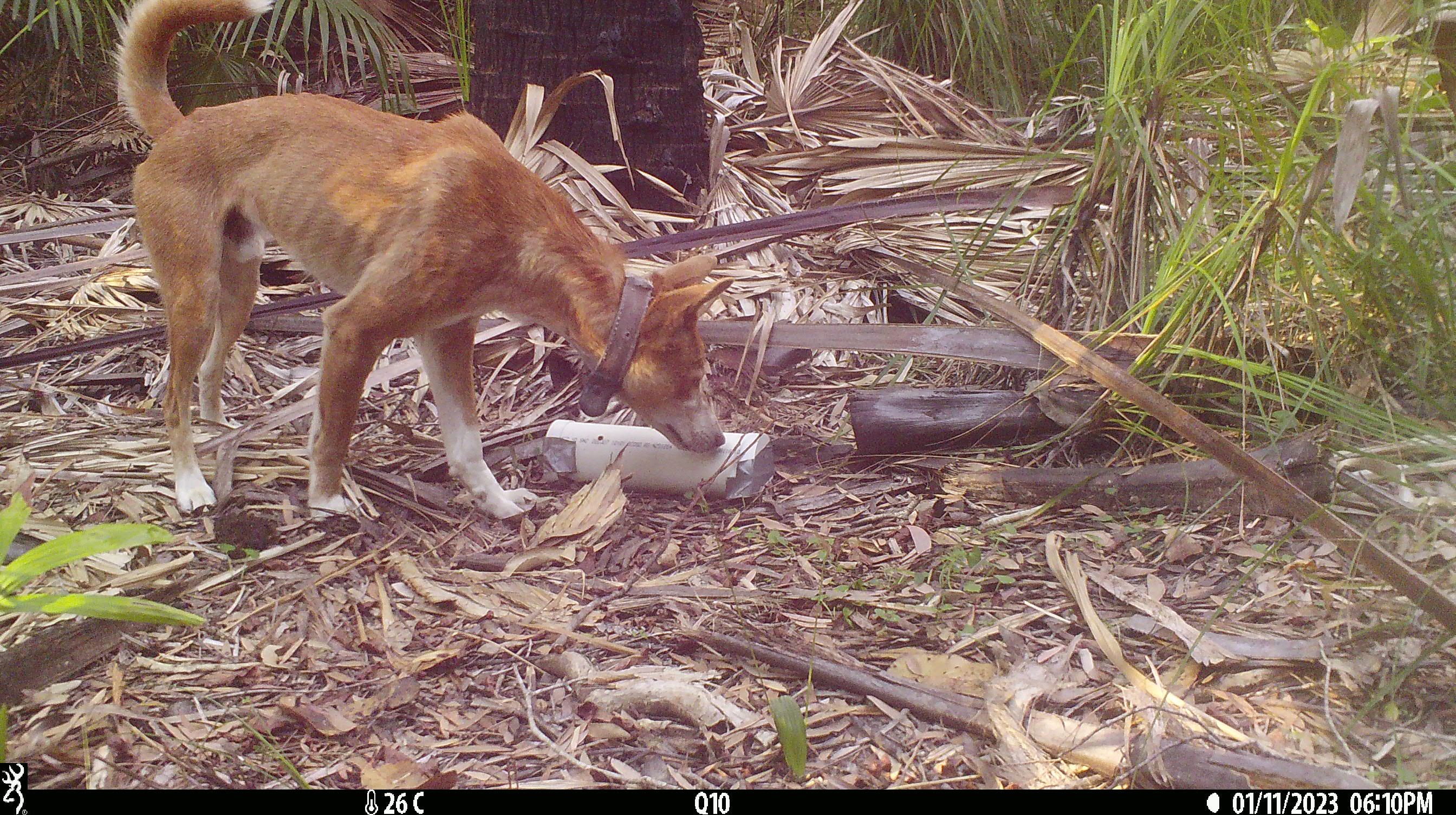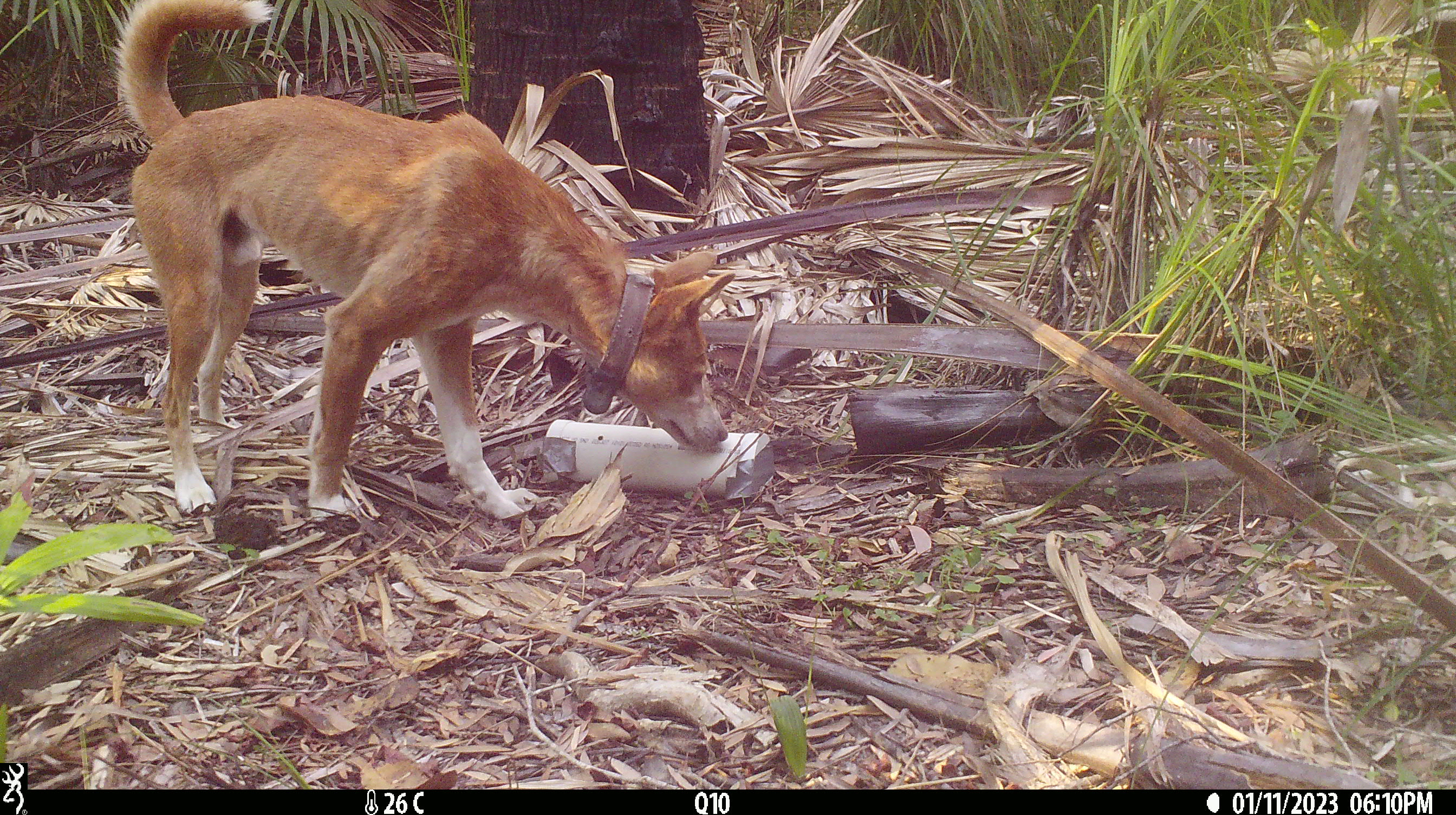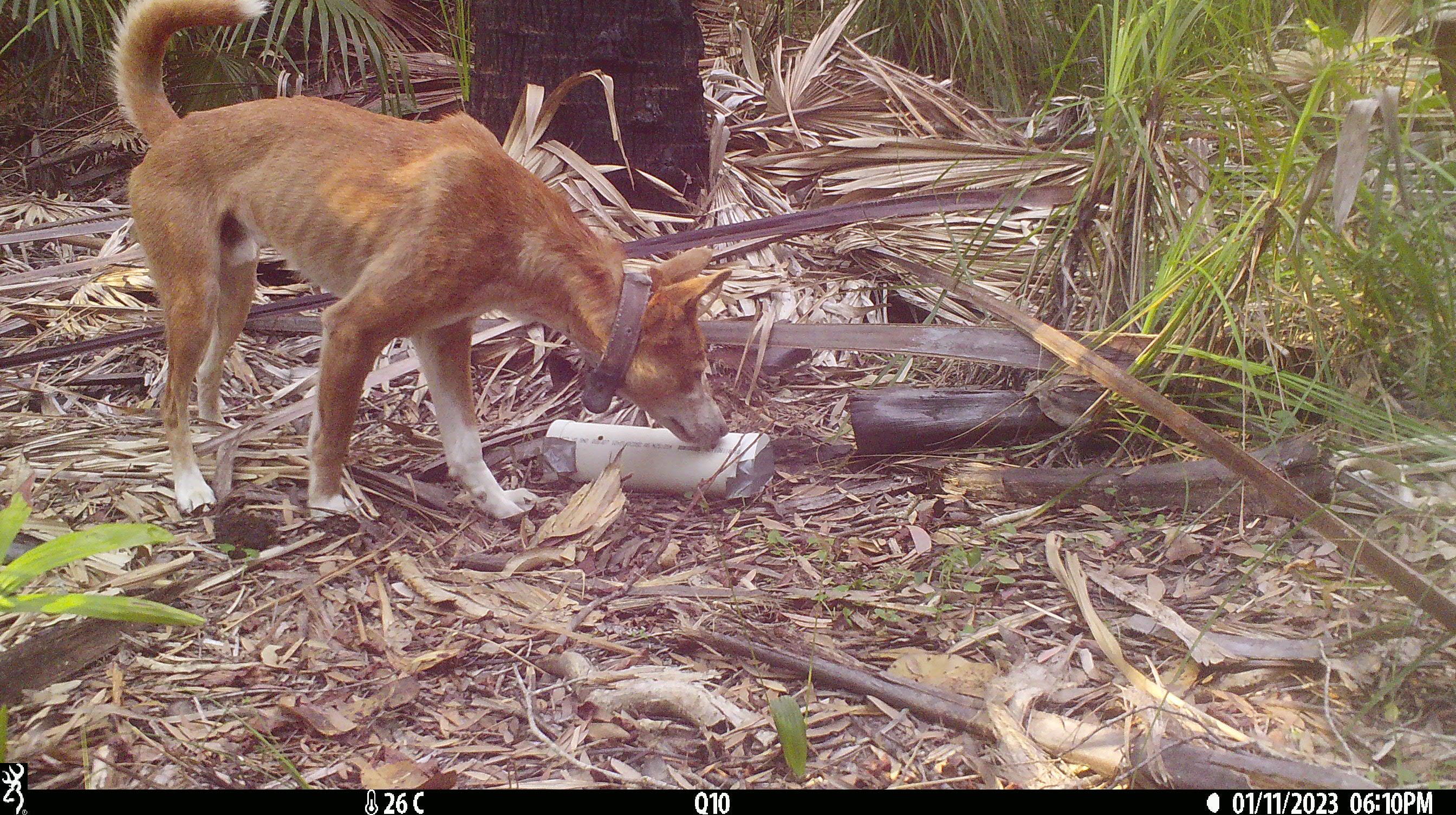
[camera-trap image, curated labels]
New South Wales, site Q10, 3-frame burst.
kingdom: Animalia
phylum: Chordata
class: Mammalia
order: Carnivora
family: Canidae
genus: Canis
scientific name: Canis familiaris dingo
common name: dingo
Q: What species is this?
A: Dingo (Canis familiaris dingo).